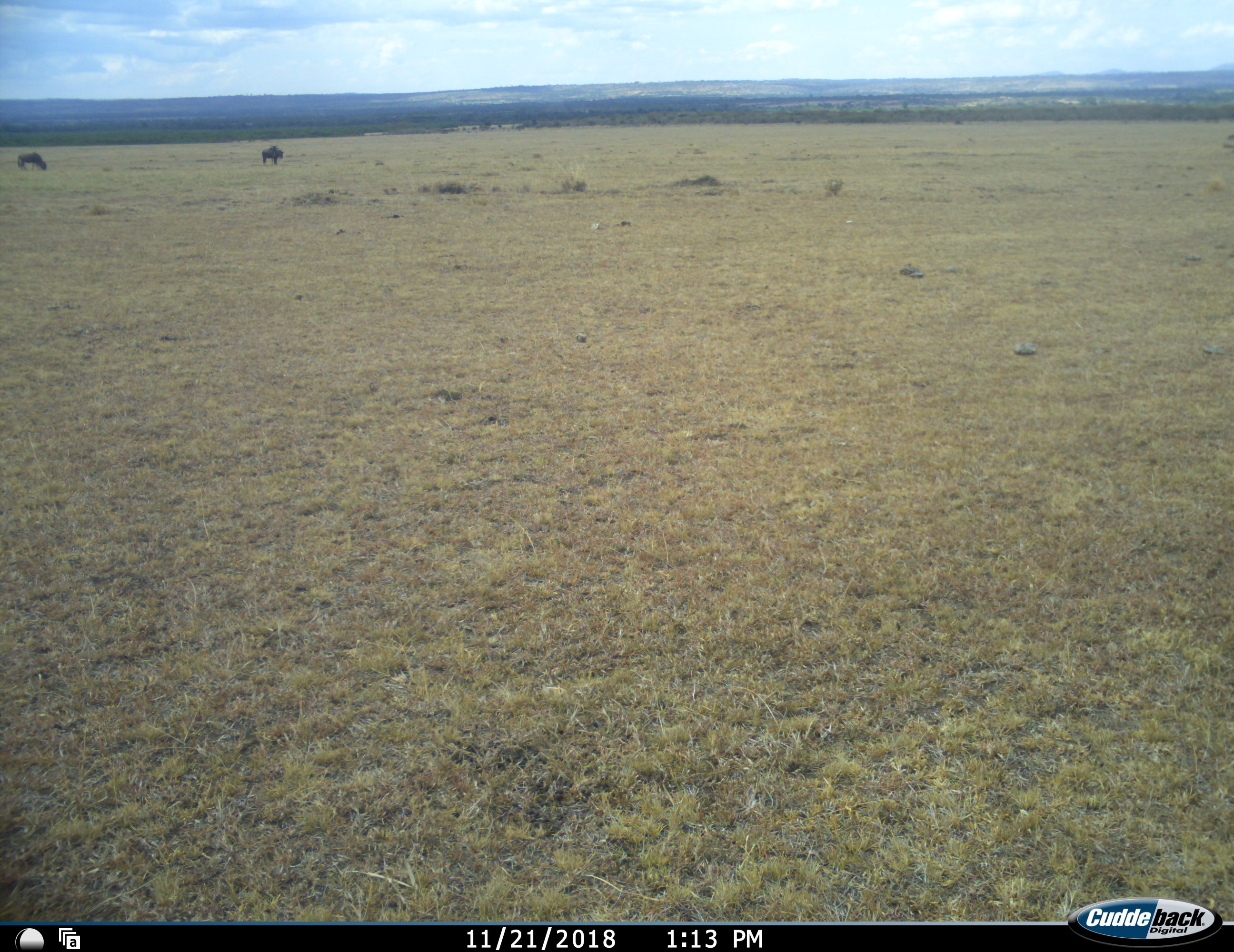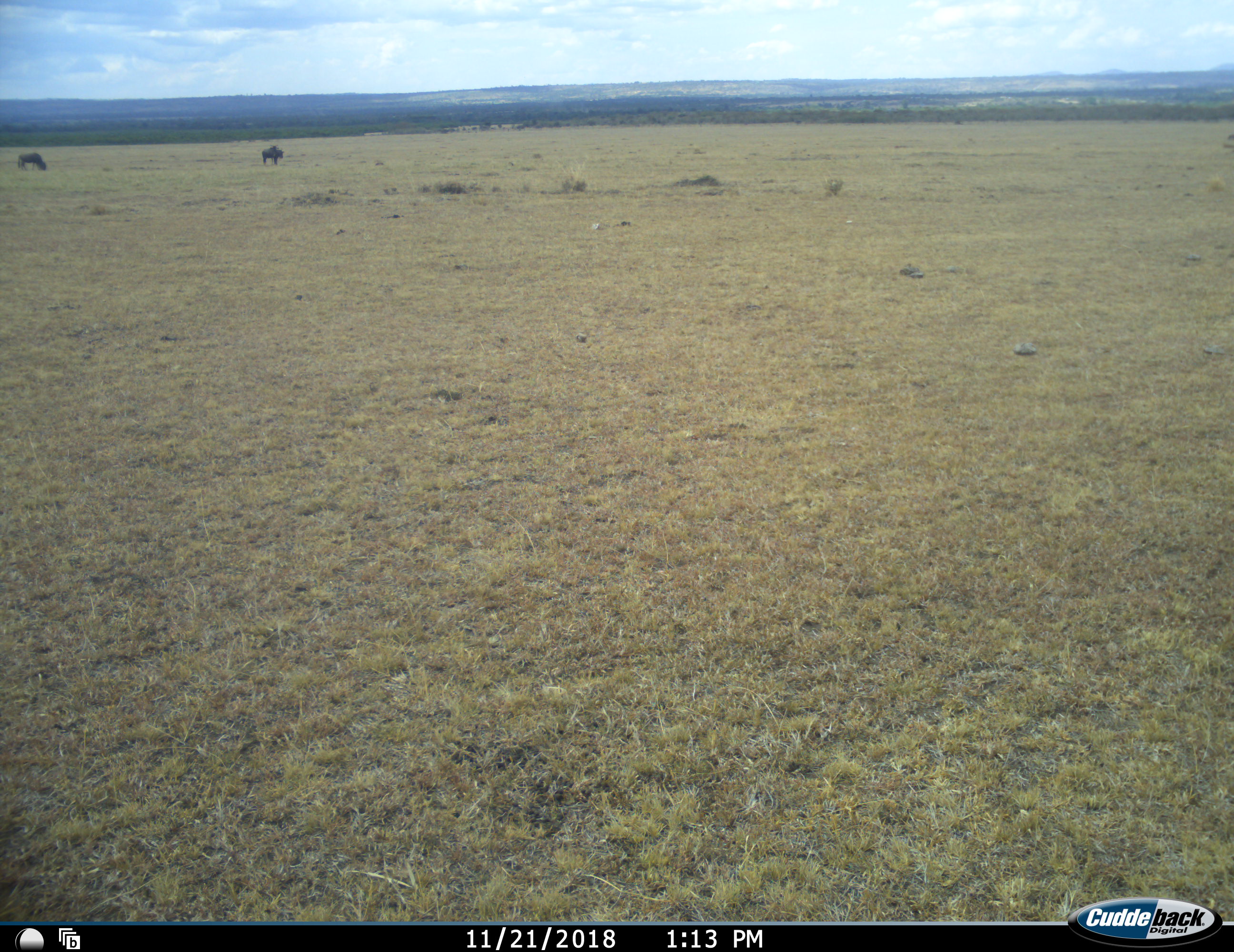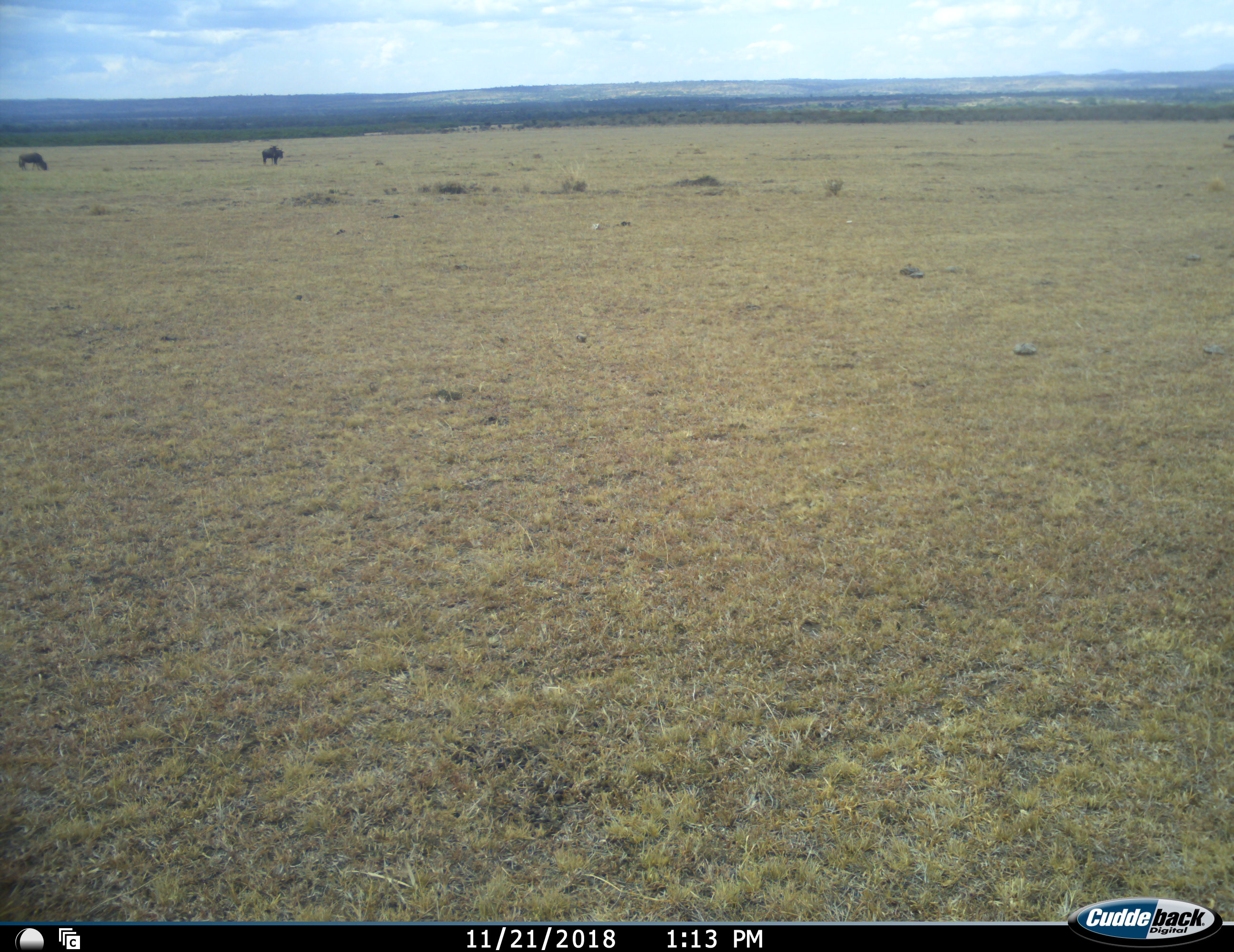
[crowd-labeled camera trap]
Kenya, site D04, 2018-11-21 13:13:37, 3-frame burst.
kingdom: Animalia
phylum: Chordata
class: Mammalia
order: Artiodactyla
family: Bovidae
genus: Connochaetes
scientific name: Connochaetes taurinus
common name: common wildebeest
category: wildebeest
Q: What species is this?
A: Wildebeest (common wildebeest) (Connochaetes taurinus).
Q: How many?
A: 2.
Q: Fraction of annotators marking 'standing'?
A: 0%.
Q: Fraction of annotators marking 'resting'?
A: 0%.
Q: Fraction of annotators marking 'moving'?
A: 0%.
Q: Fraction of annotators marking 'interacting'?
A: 0%.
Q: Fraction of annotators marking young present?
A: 0%.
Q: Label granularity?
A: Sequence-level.